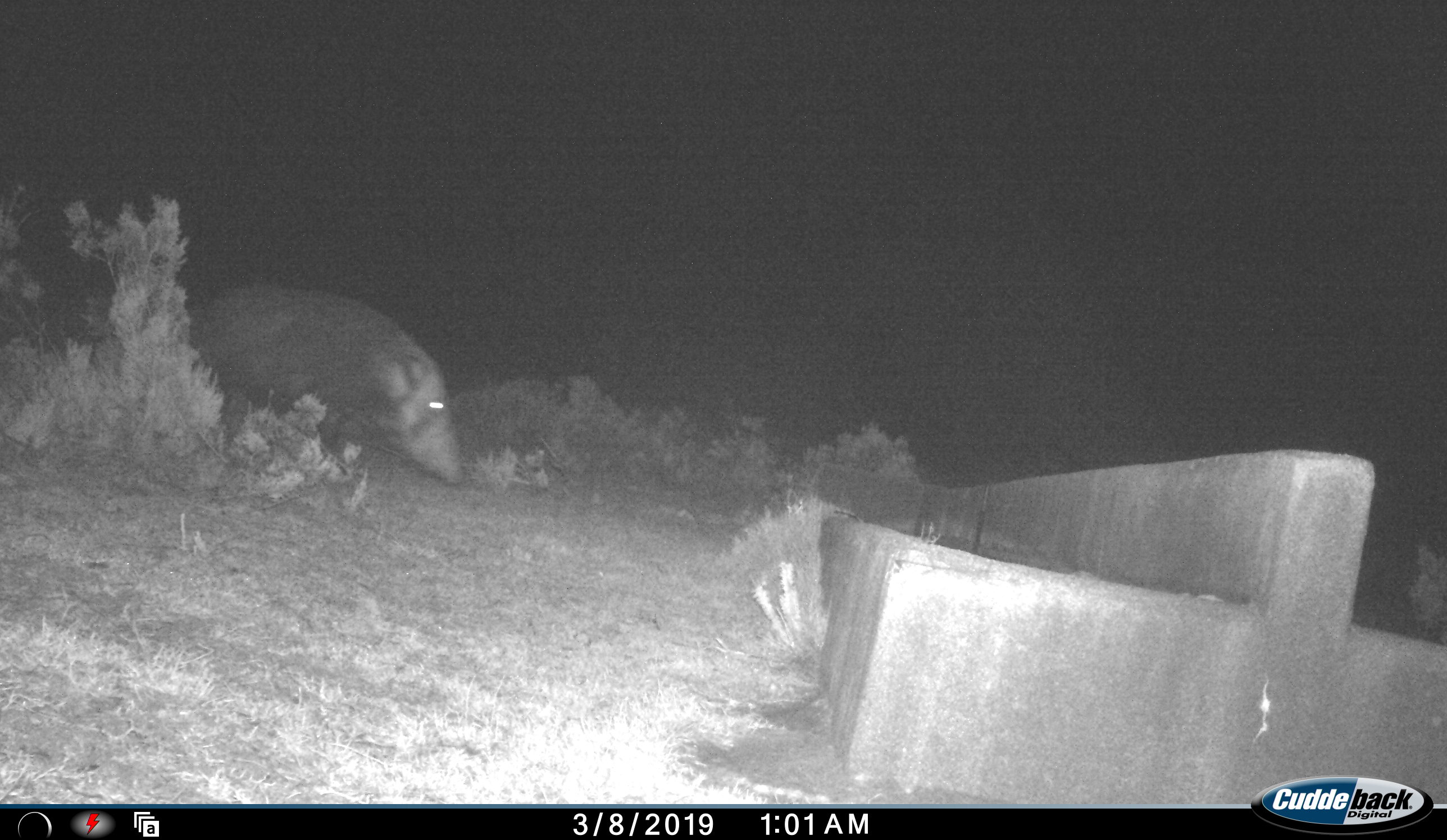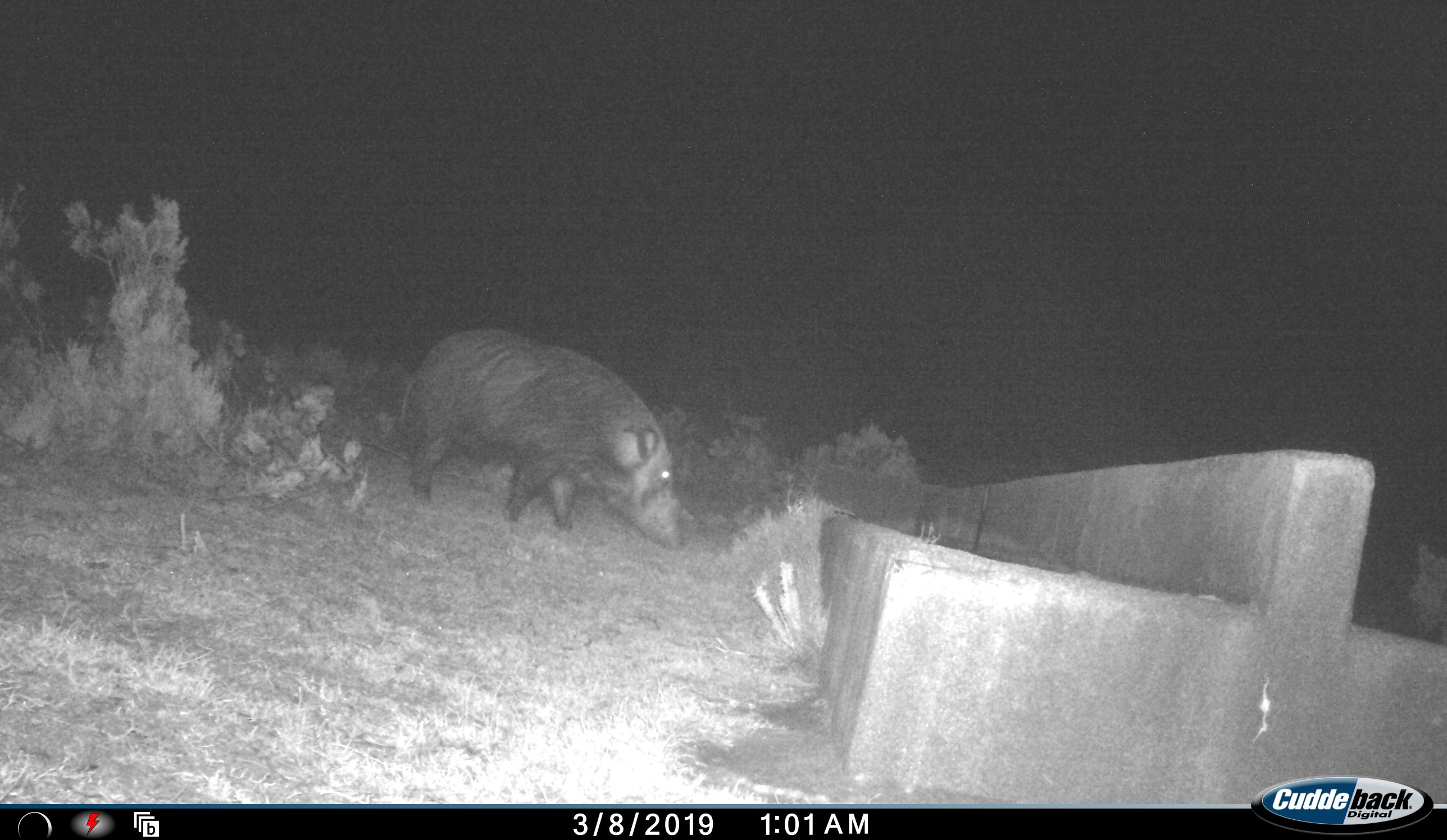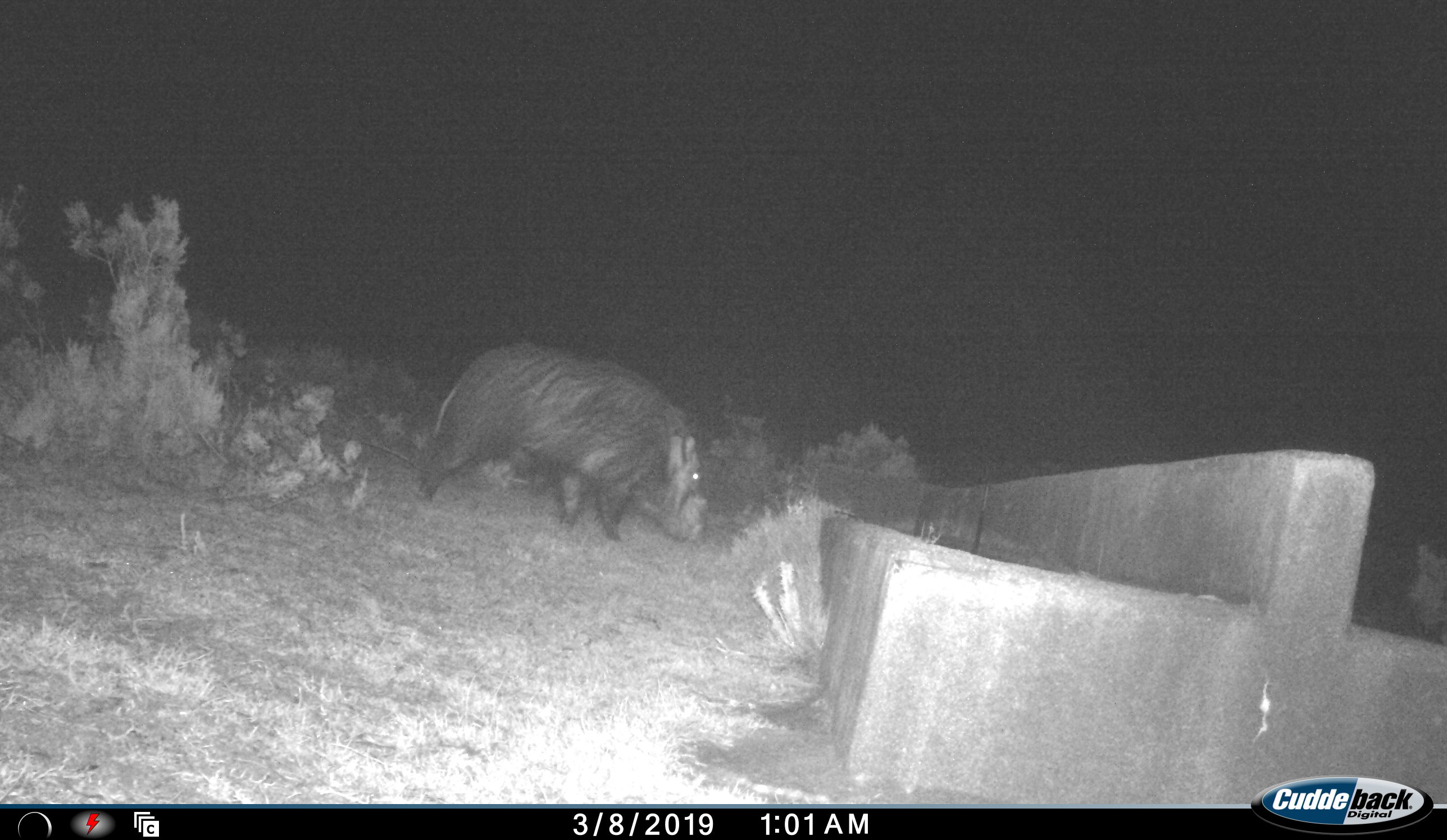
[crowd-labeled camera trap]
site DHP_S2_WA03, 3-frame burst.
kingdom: Animalia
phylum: Chordata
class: Mammalia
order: Artiodactyla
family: Suidae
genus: Potamochoerus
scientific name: Potamochoerus larvatus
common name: bushpig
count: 1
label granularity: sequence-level